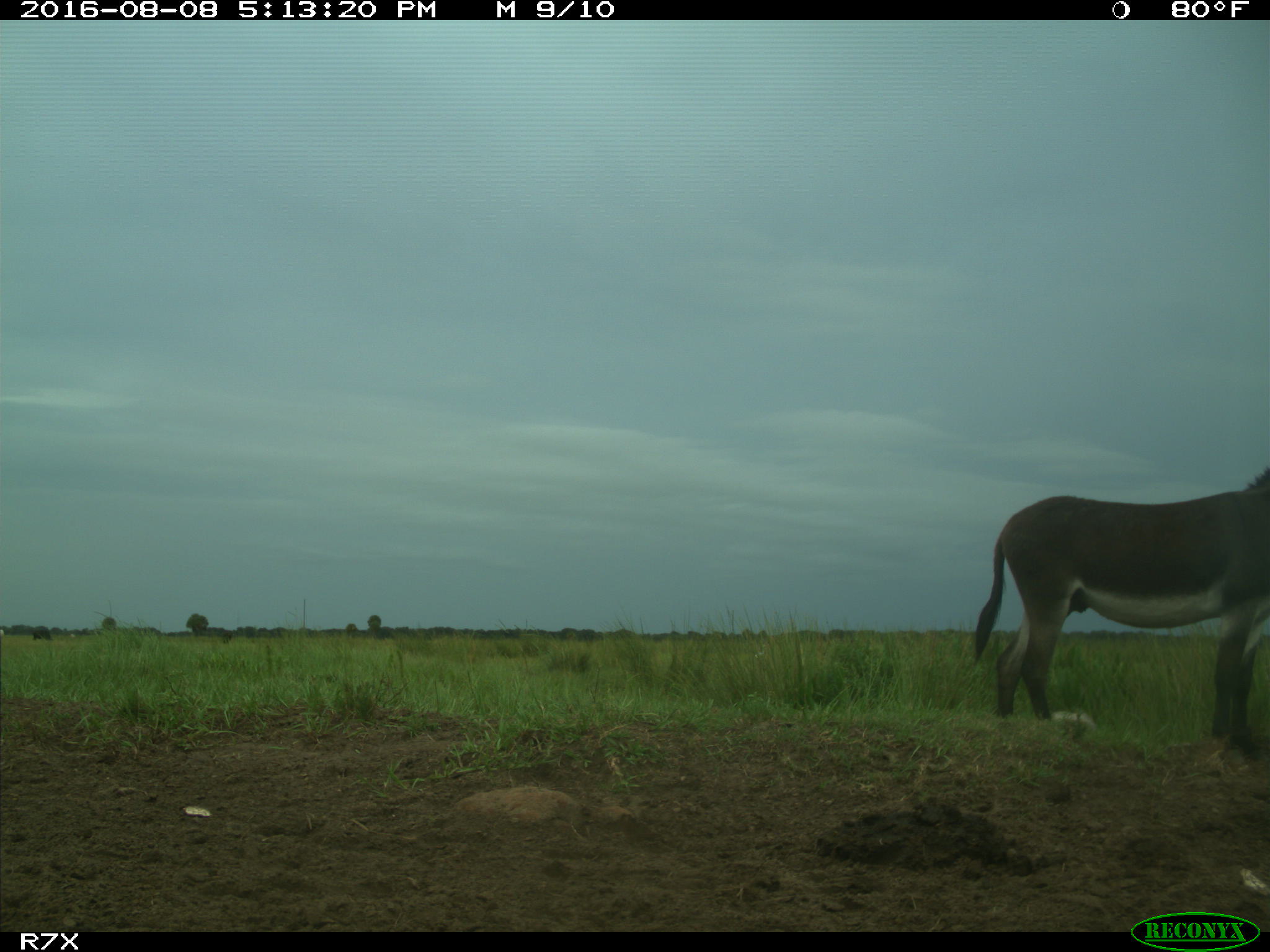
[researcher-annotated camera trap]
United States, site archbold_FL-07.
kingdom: Animalia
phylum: Chordata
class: Aves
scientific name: Aves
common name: birds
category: unidentified bird